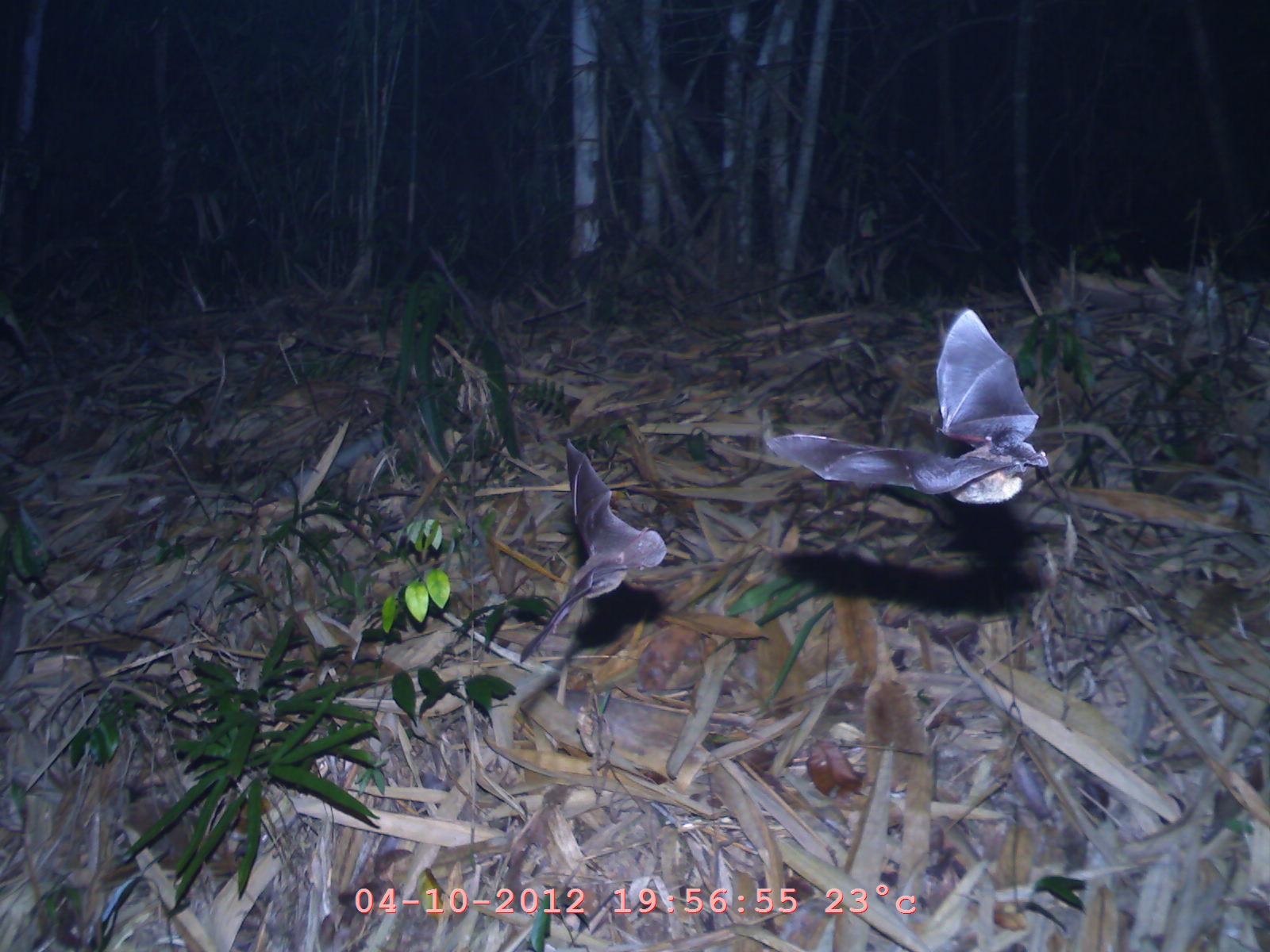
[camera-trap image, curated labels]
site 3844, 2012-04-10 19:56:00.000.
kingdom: Animalia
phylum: Chordata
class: Mammalia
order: Chiroptera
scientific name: Chiroptera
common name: bats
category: unknown bat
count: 2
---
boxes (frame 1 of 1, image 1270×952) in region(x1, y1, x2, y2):
unknown bat: region(764, 305, 1050, 506); region(515, 434, 669, 665)